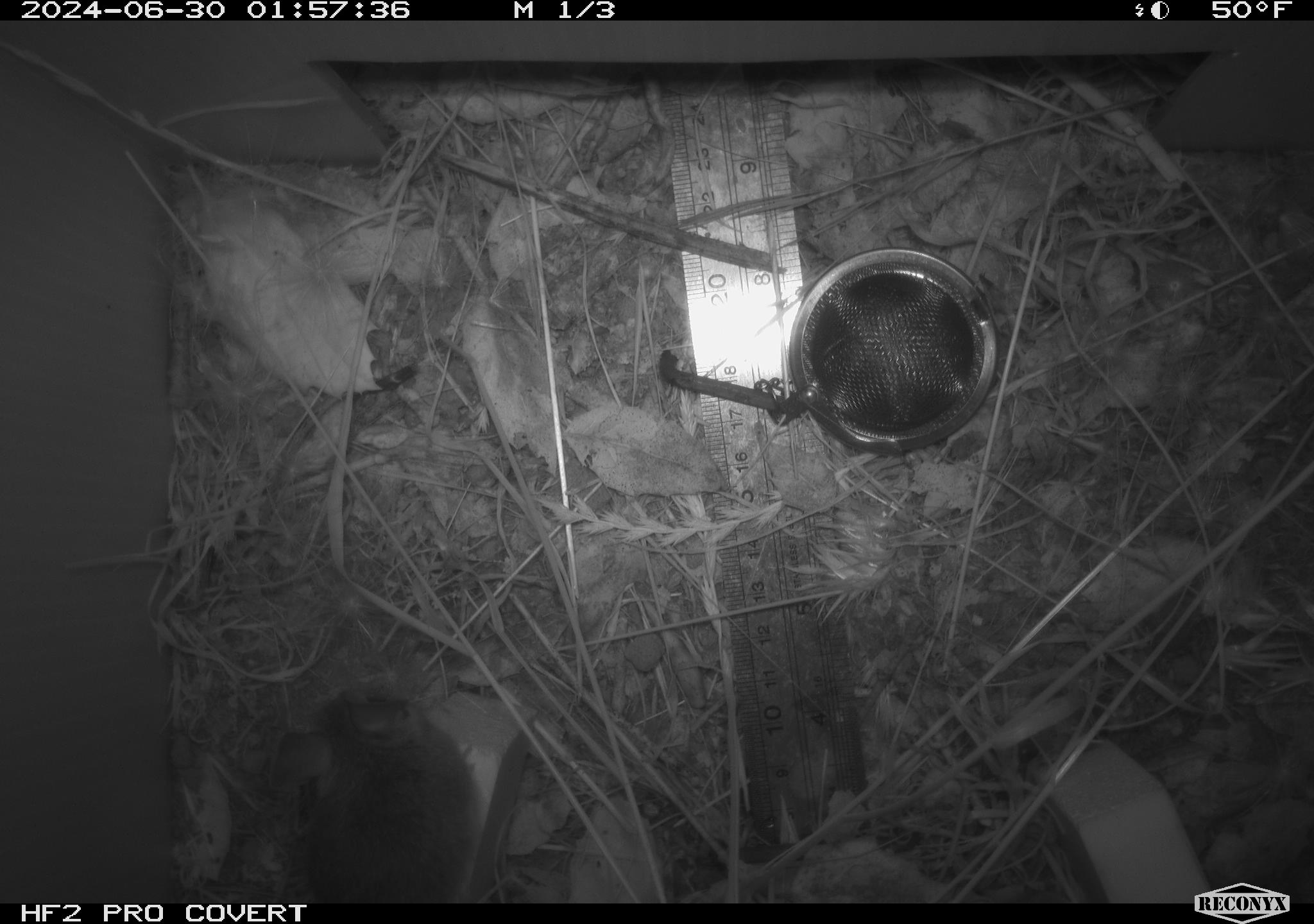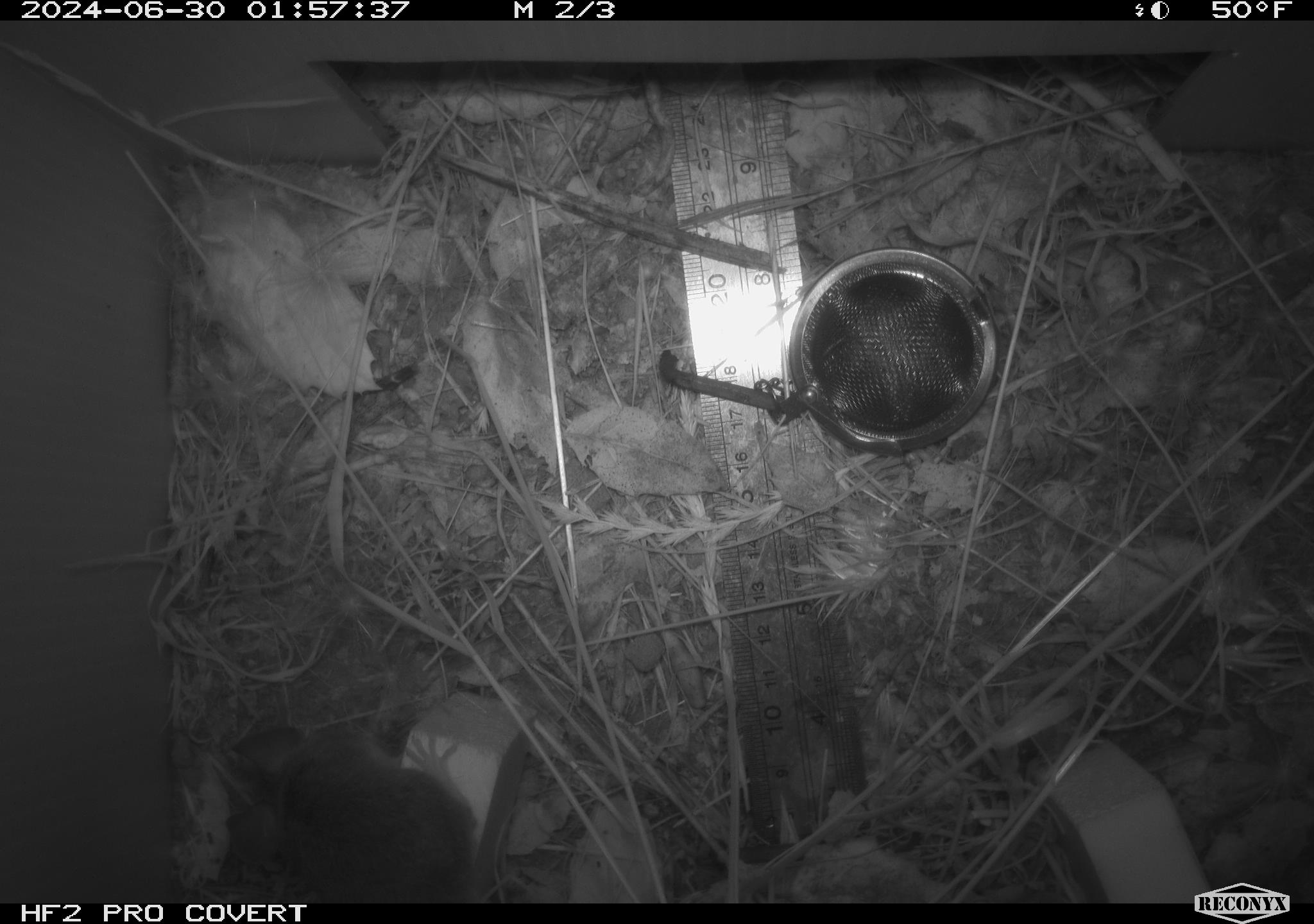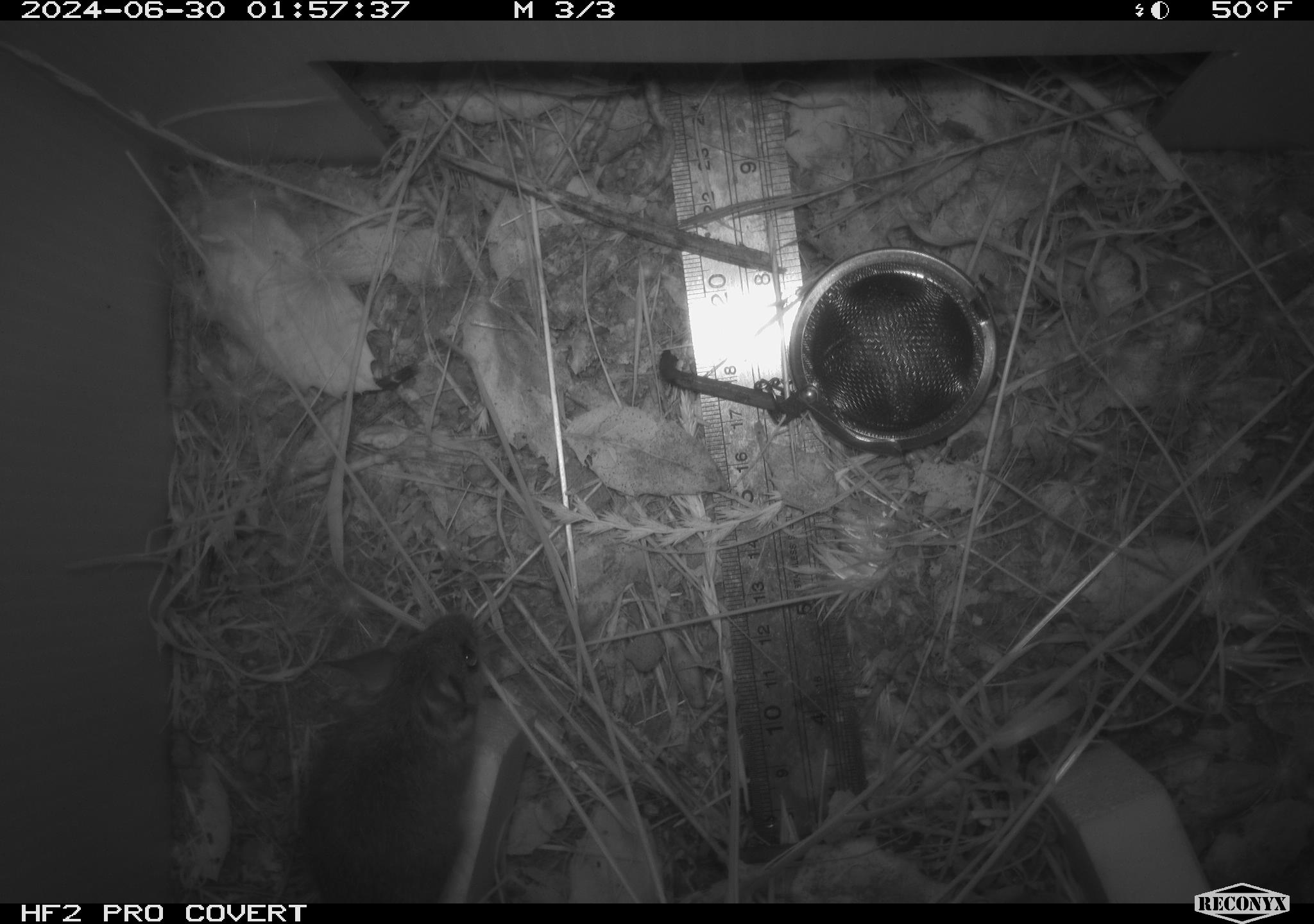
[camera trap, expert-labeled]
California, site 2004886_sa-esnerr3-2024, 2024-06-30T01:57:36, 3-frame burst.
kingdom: Animalia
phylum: Chordata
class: Mammalia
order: Rodentia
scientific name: Rodentia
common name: rodent